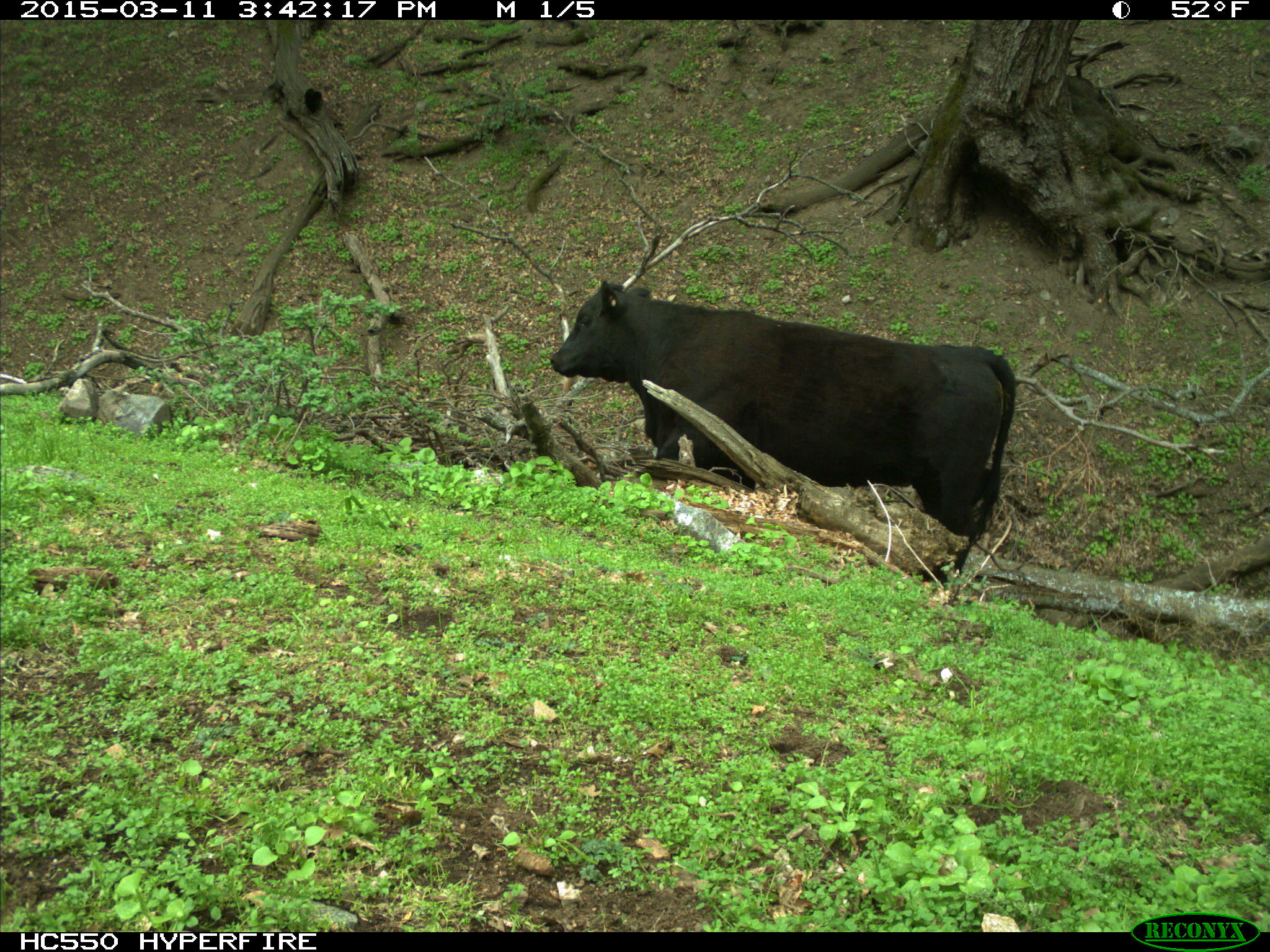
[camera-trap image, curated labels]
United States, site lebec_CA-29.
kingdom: Animalia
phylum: Chordata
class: Mammalia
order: Artiodactyla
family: Bovidae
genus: Bos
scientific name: Bos taurus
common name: domestic cow